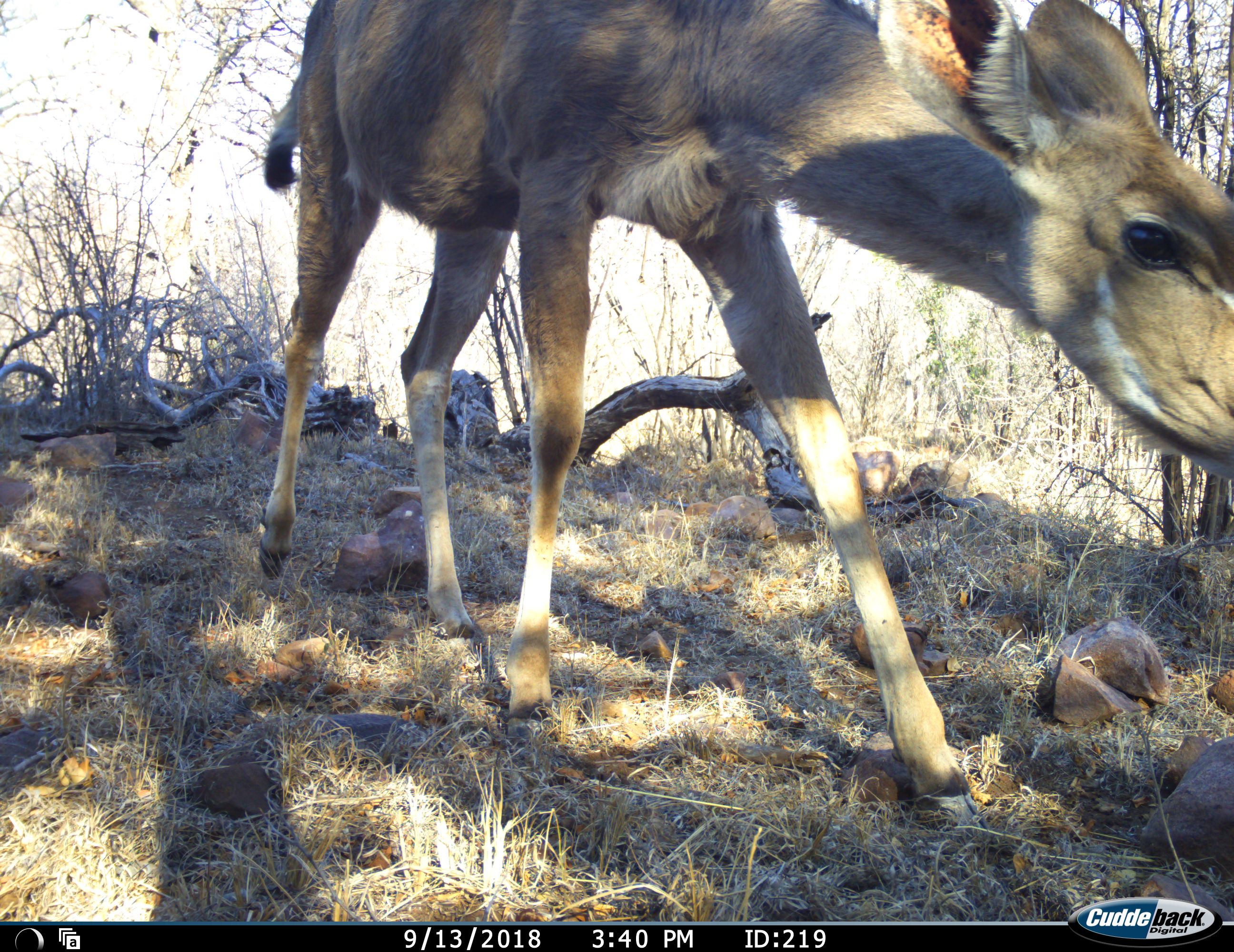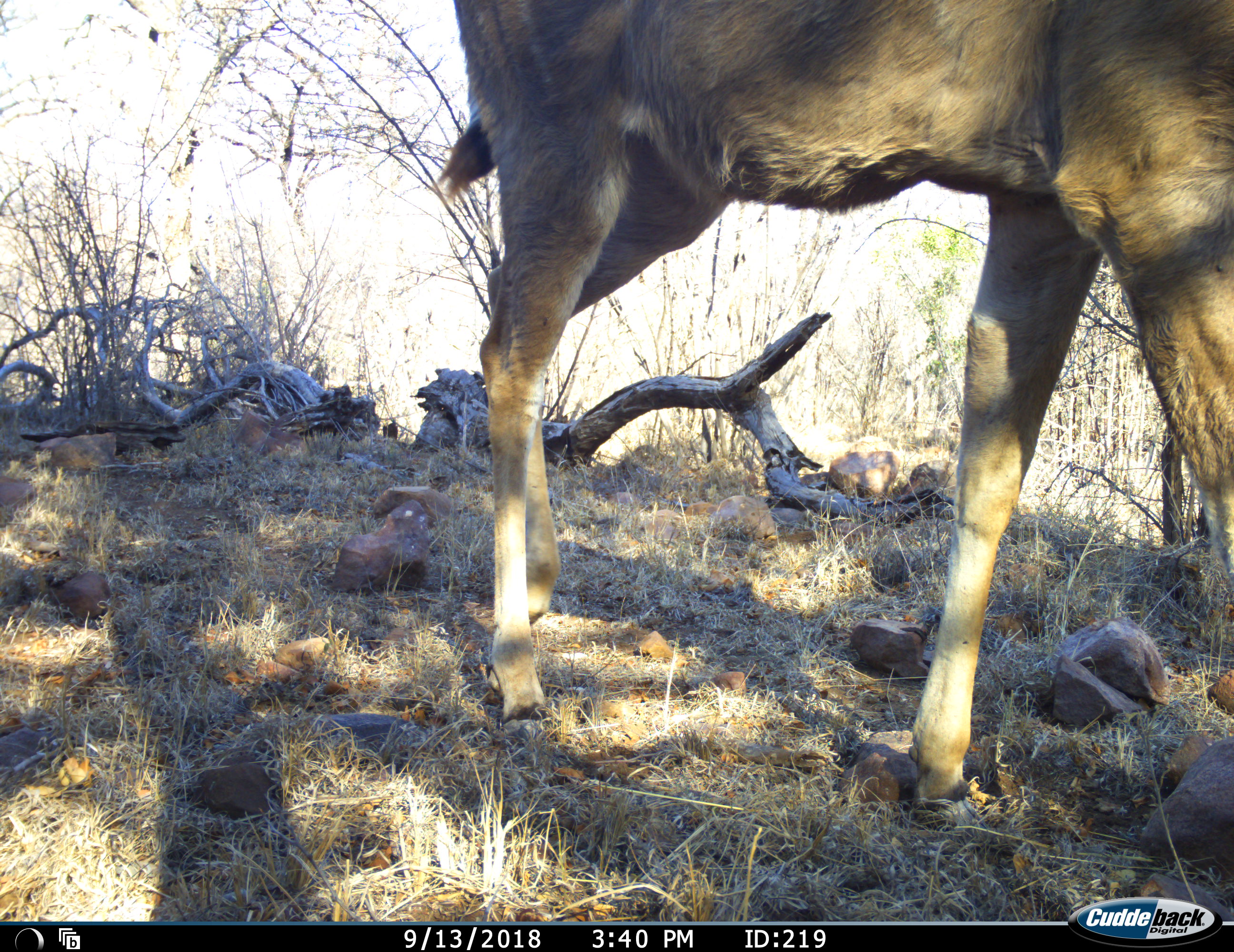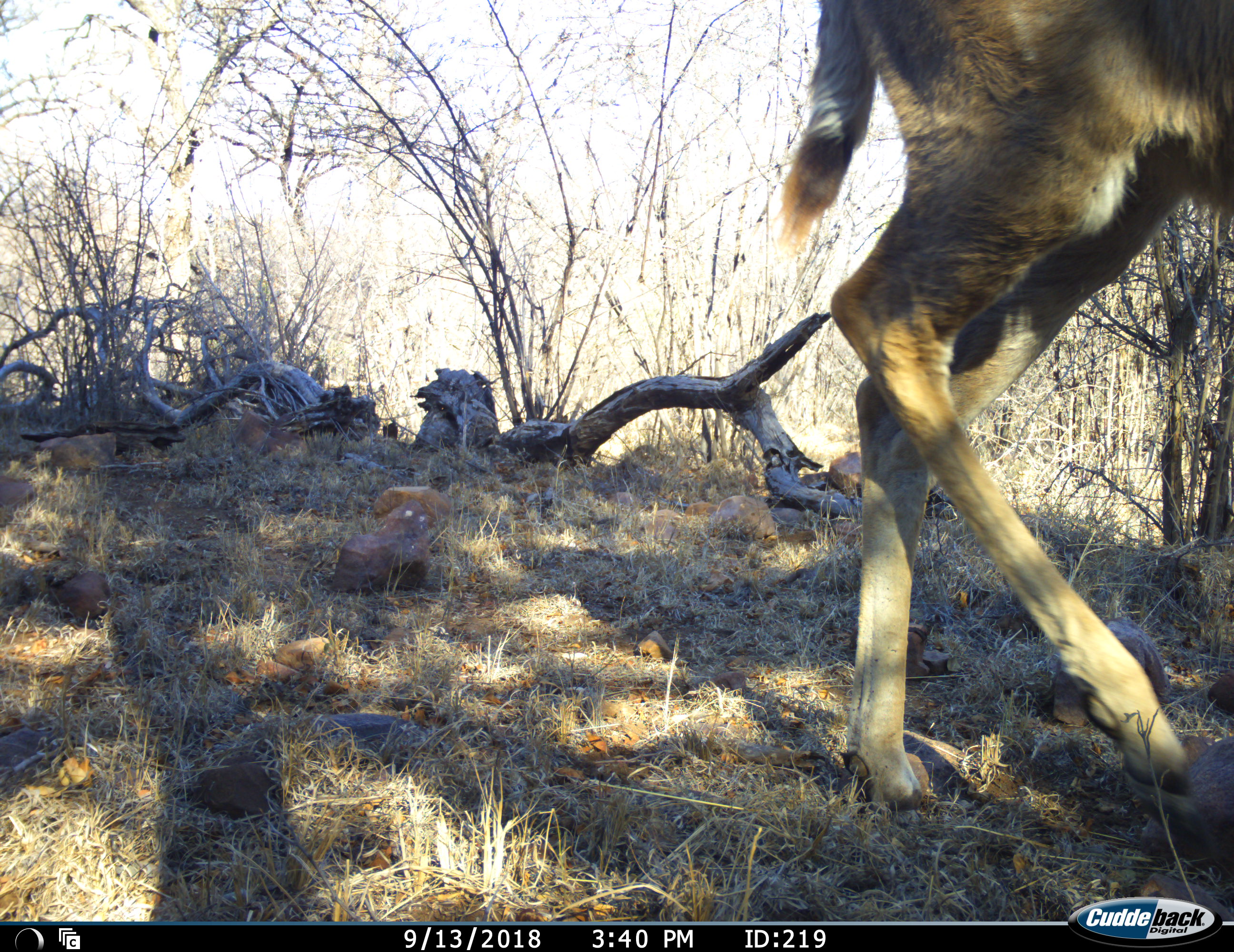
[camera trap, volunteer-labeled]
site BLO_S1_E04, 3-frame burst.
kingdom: Animalia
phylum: Chordata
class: Mammalia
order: Artiodactyla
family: Bovidae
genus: Tragelaphus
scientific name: Tragelaphus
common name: kudu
Kudu (Tragelaphus), count 1. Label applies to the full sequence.